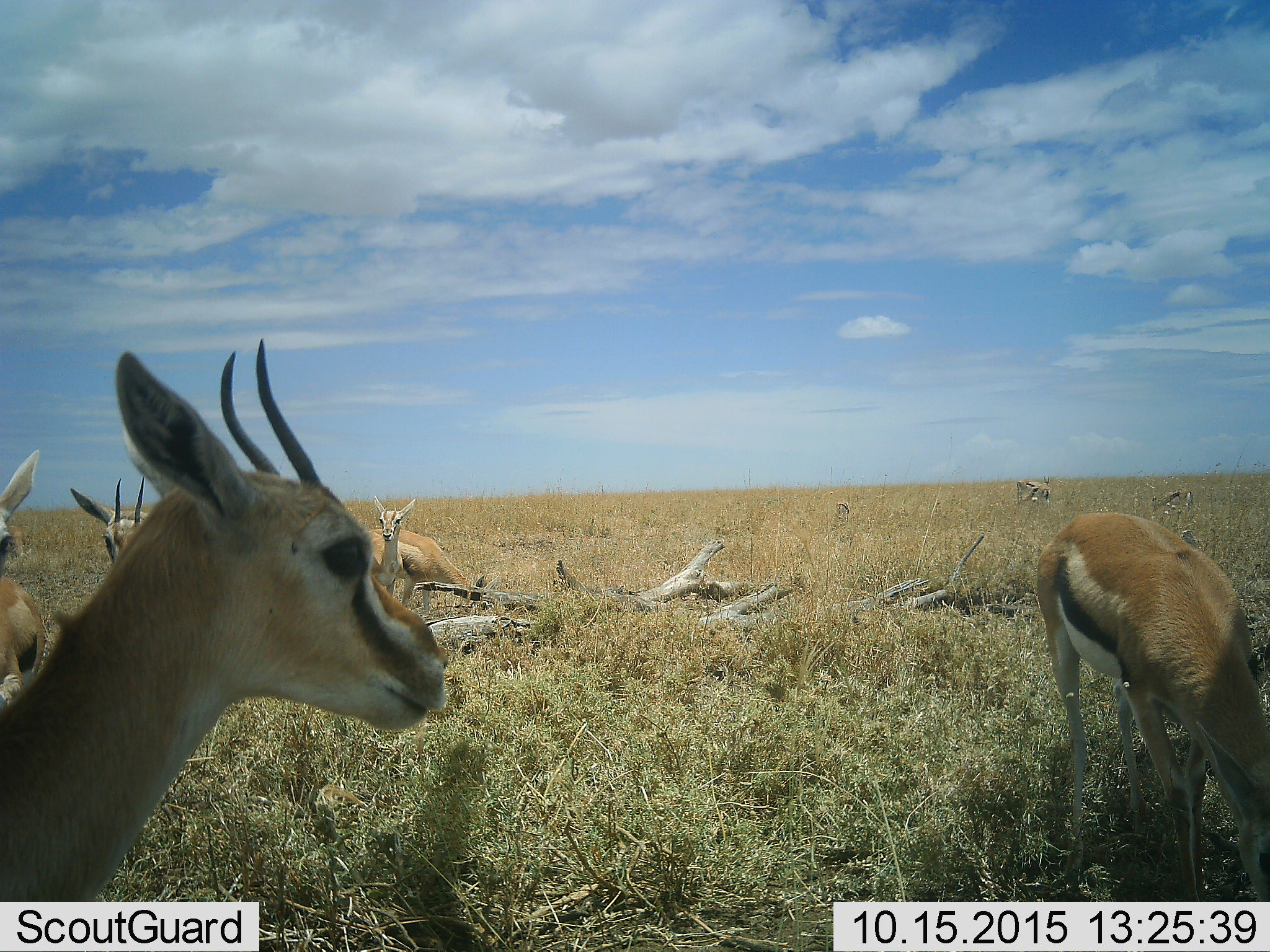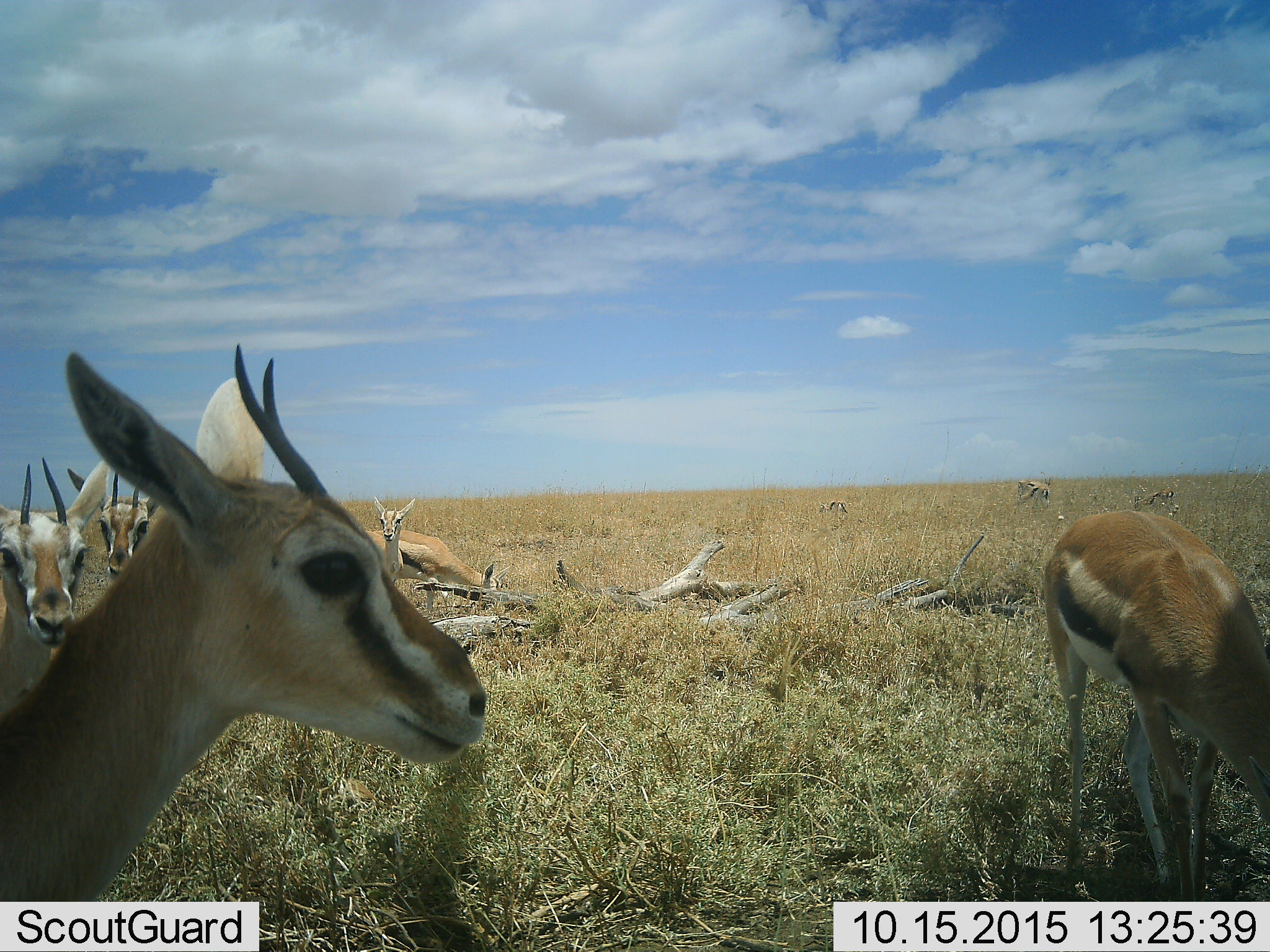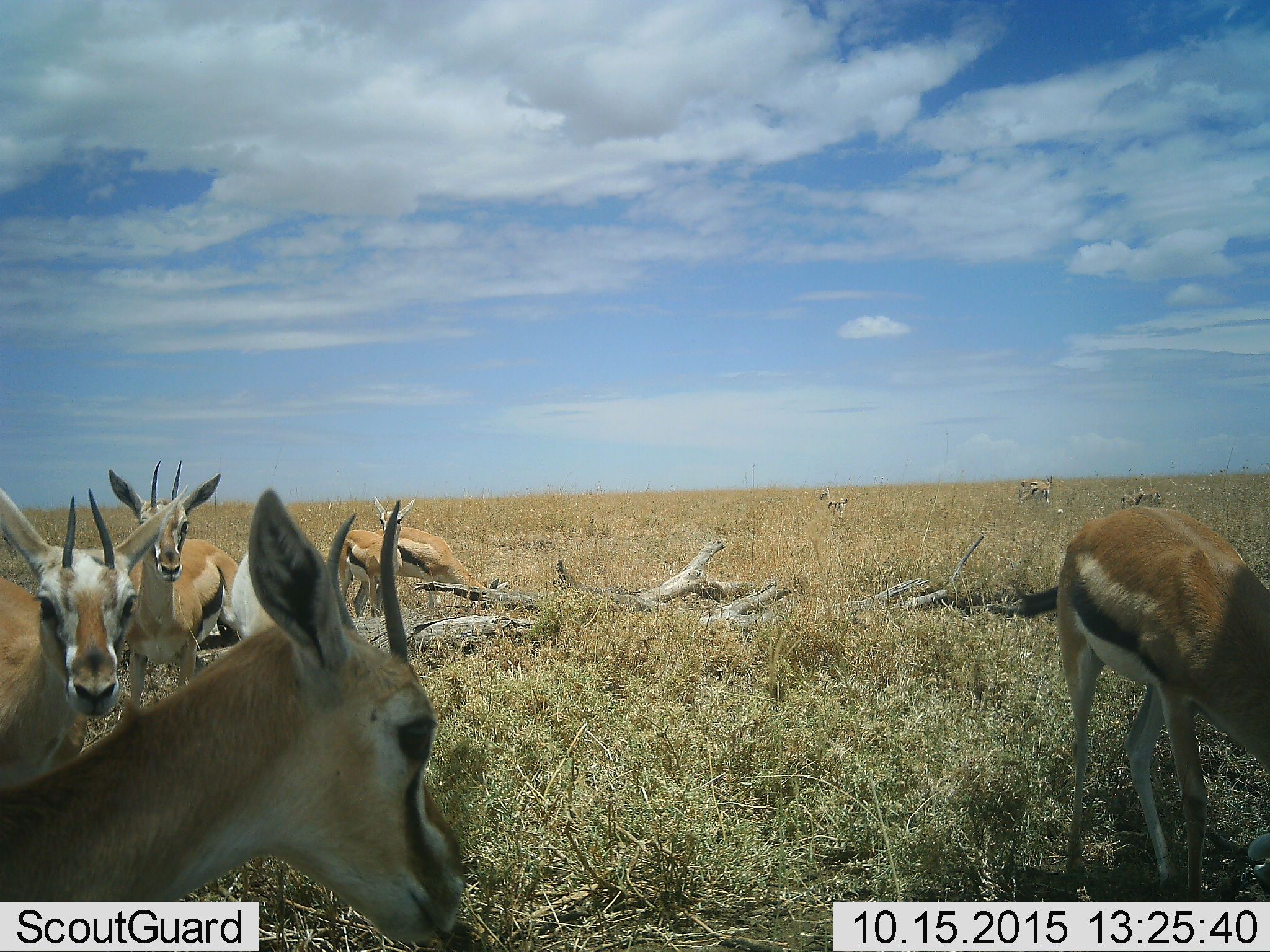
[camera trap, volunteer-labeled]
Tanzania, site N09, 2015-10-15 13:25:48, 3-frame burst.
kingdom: Animalia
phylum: Chordata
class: Mammalia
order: Artiodactyla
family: Bovidae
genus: Eudorcas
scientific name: Eudorcas thomsonii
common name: thomson's gazelle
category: gazellethomsons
Gazellethomsons (thomson's gazelle) (Eudorcas thomsonii), count 10. Behavior (volunteer vote fractions): standing 83%, resting 33%, moving 50%, interacting 17%. Young present (vote fraction): 17%. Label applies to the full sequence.